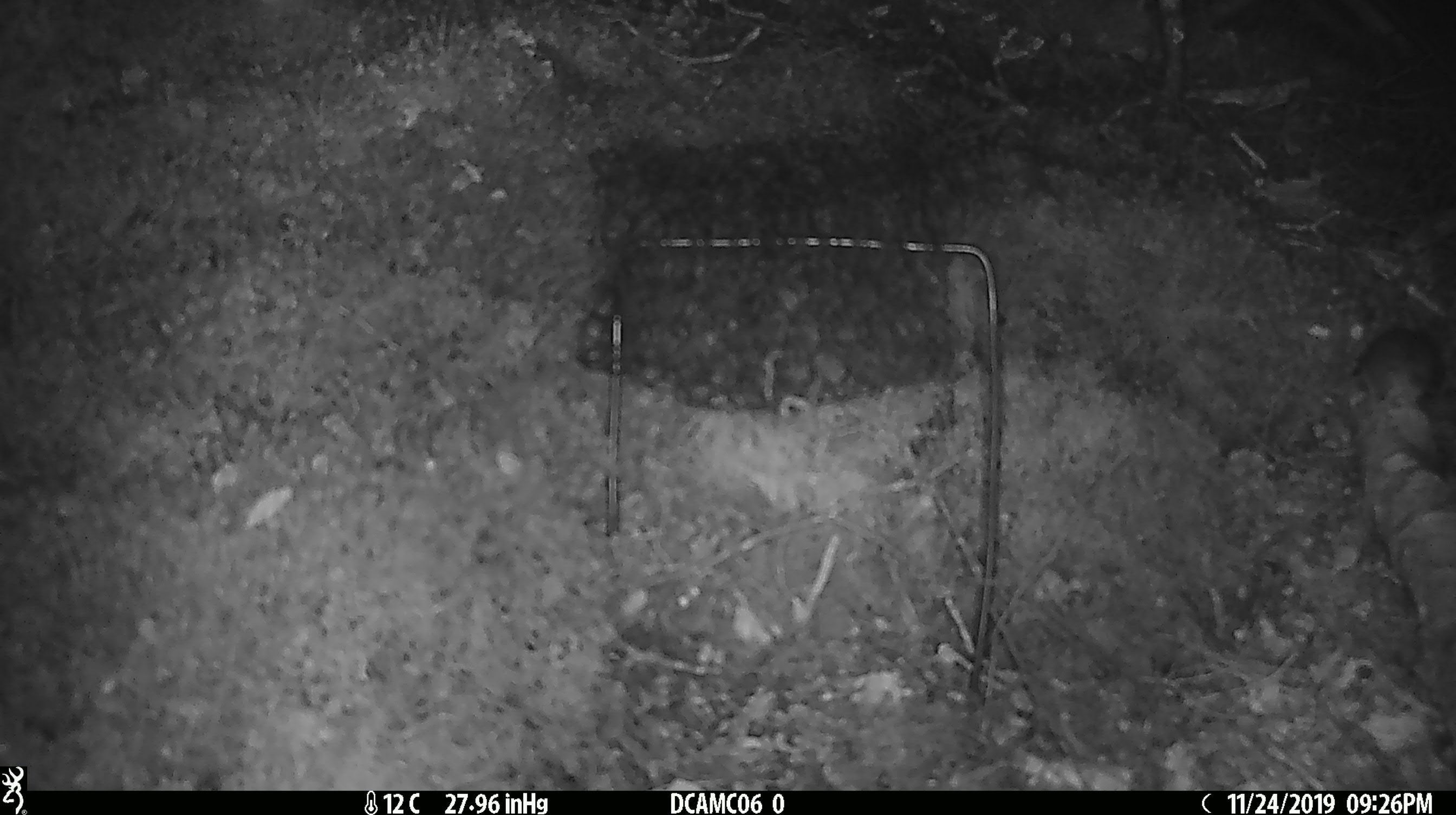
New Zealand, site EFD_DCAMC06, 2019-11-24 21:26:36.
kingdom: Animalia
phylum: Chordata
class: Mammalia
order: Rodentia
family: Muridae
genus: Mus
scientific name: Mus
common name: mouse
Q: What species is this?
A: Mouse (Mus).